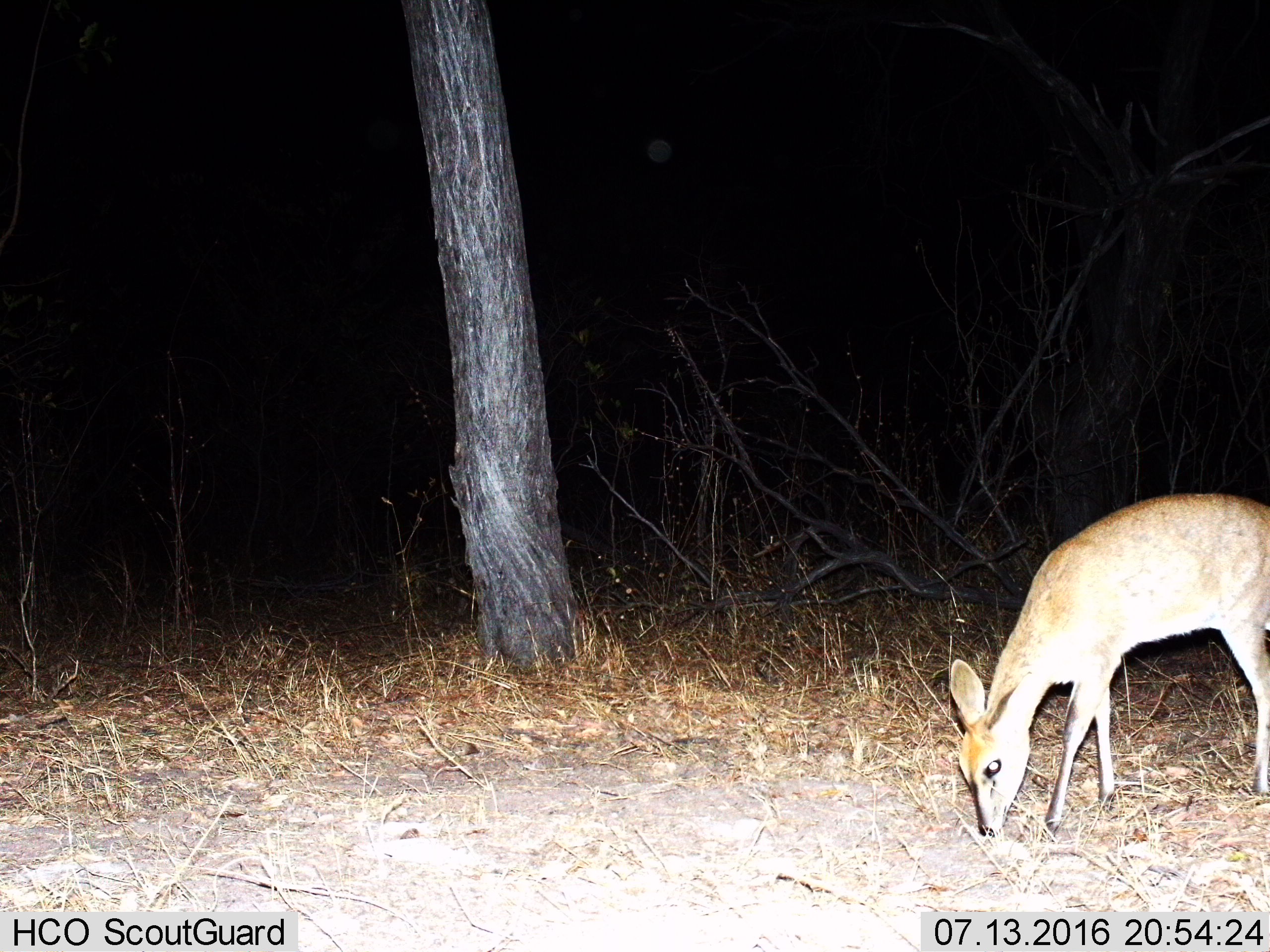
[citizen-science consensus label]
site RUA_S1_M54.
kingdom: Animalia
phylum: Chordata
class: Mammalia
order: Artiodactyla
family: Bovidae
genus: Sylvicapra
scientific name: Sylvicapra grimmia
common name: common duiker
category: duikercommongrey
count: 1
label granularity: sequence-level